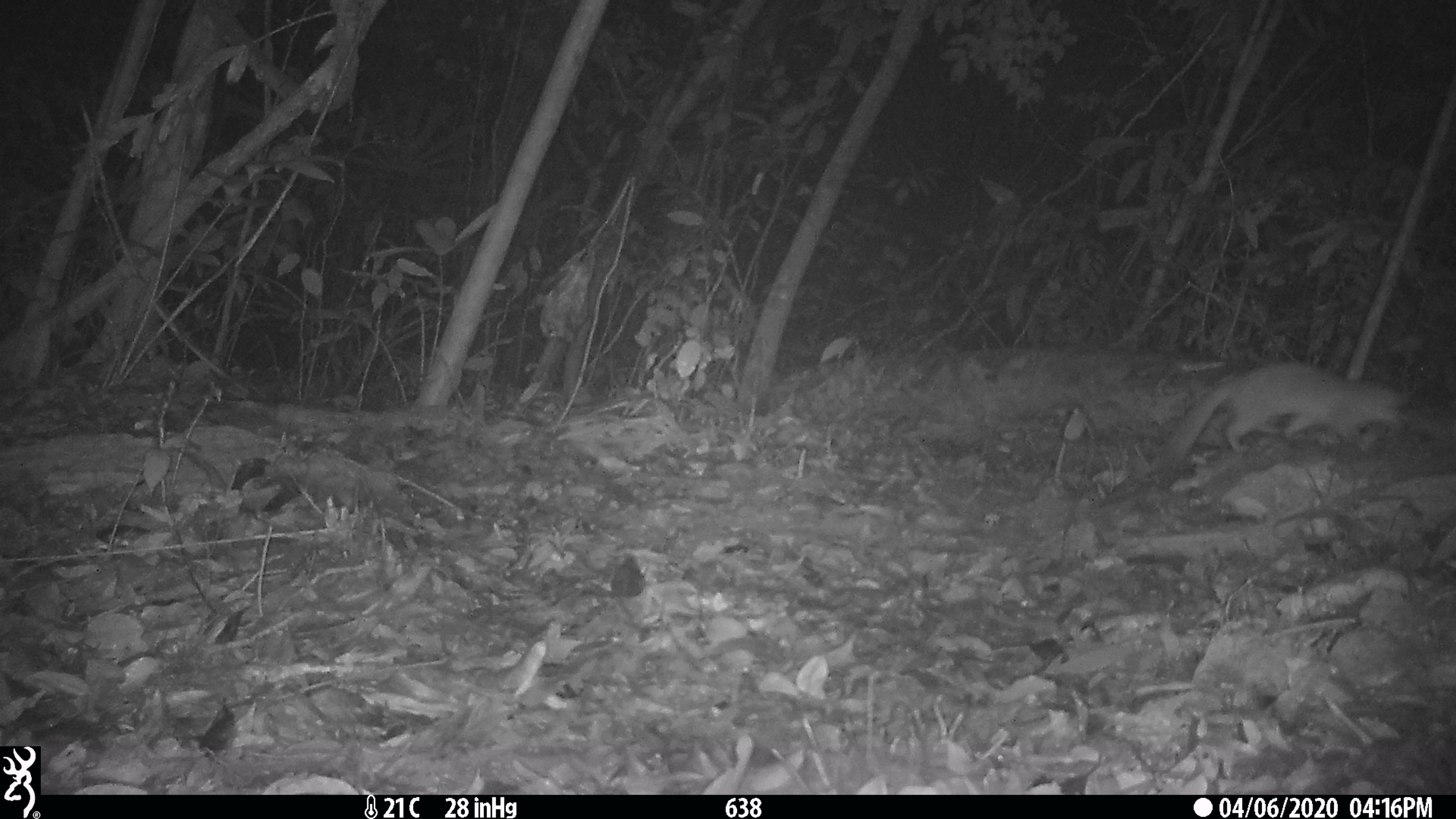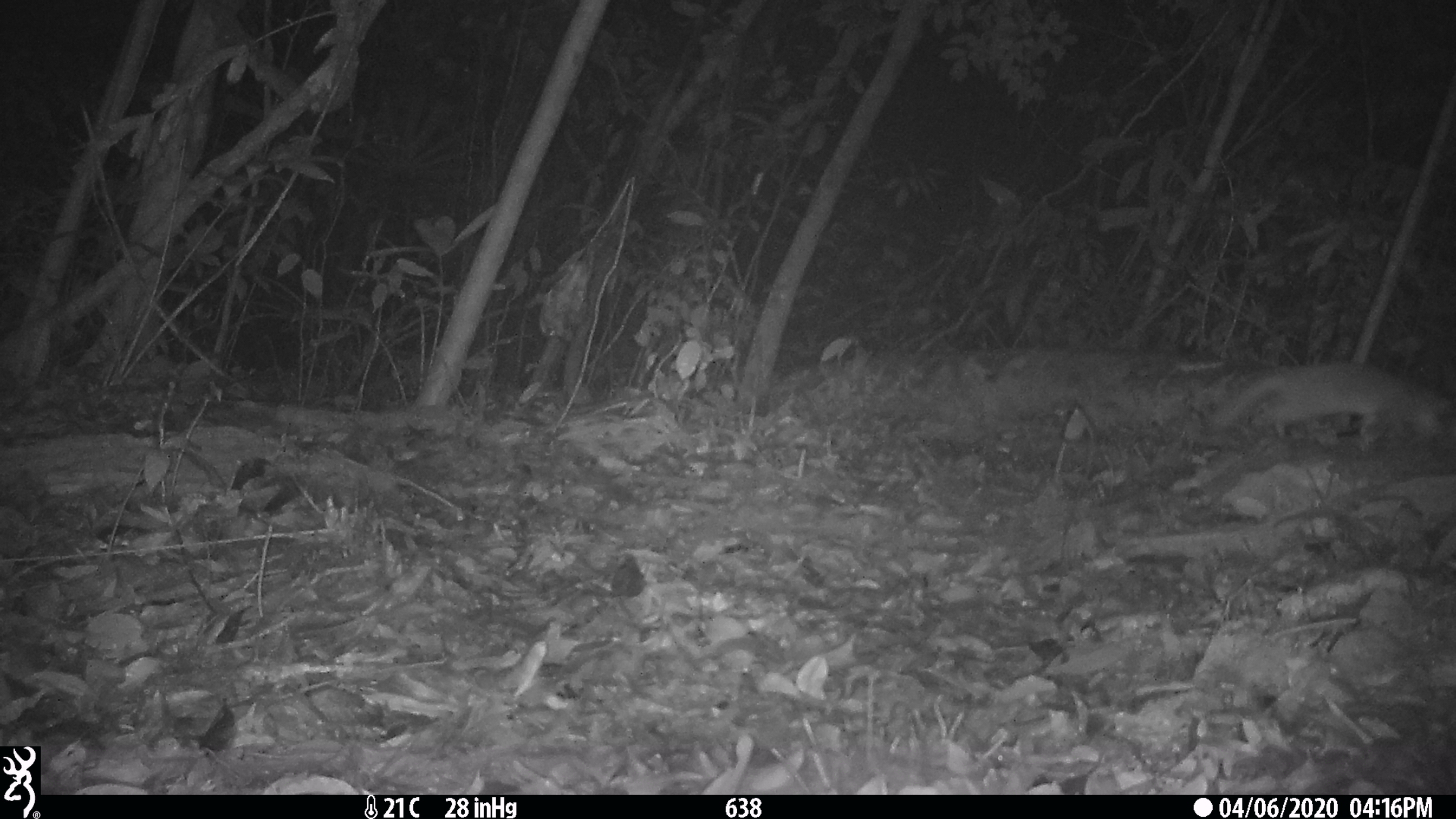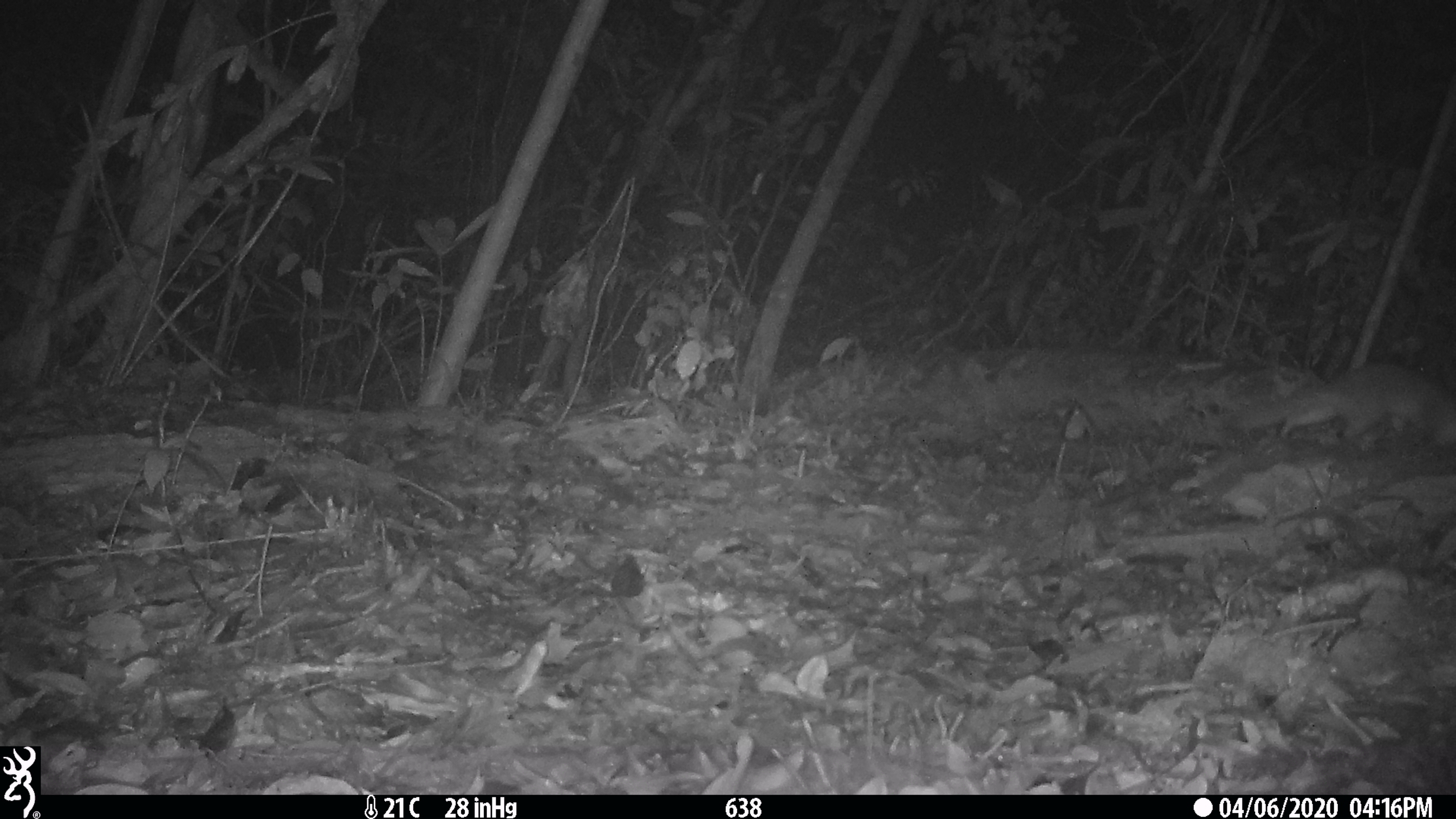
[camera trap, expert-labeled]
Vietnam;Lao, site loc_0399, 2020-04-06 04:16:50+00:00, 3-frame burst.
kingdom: Animalia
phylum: Chordata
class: Mammalia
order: Carnivora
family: Mustelidae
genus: Melogale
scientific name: Melogale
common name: ferret badger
Ferret badger (Melogale). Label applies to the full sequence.